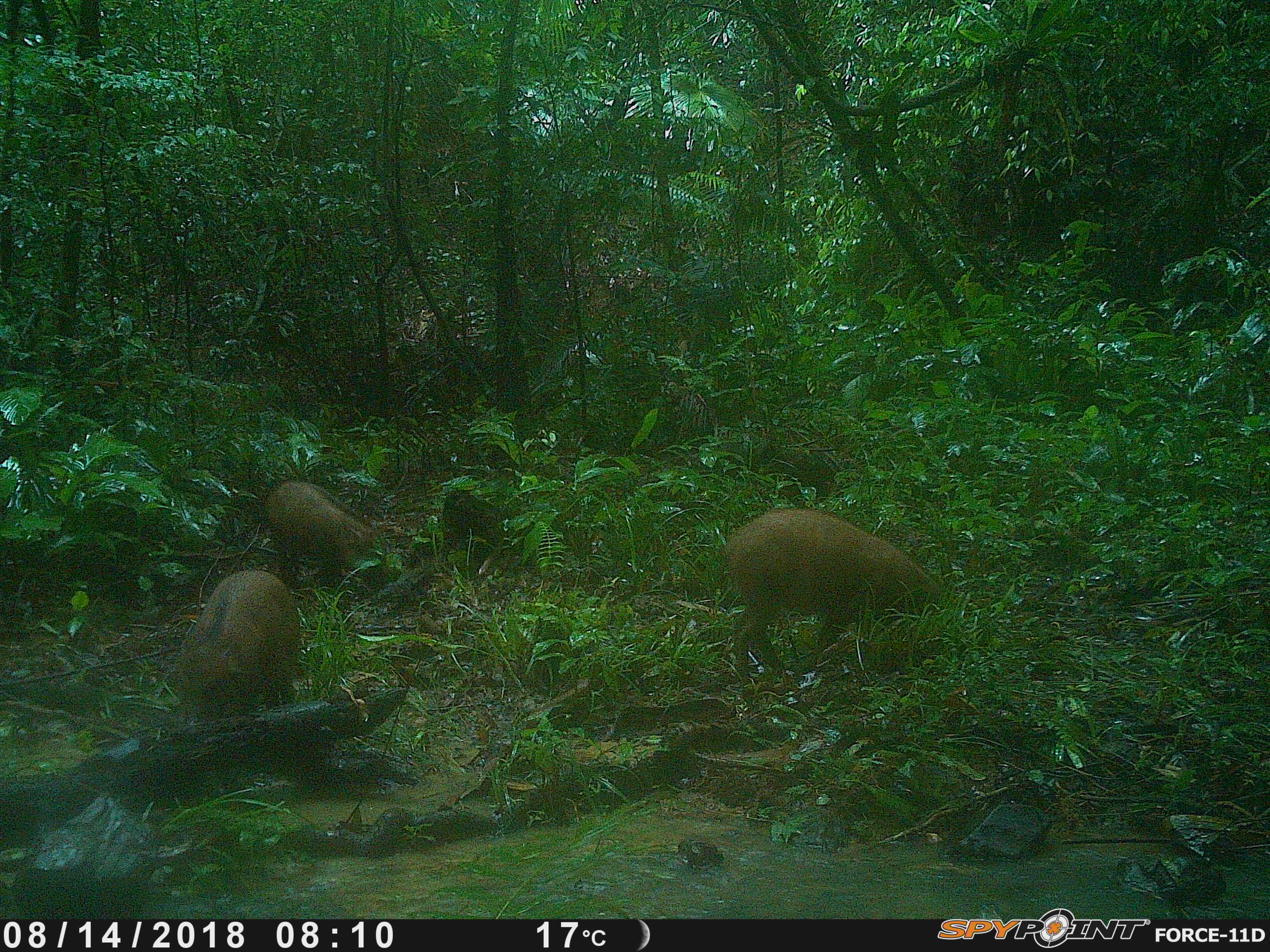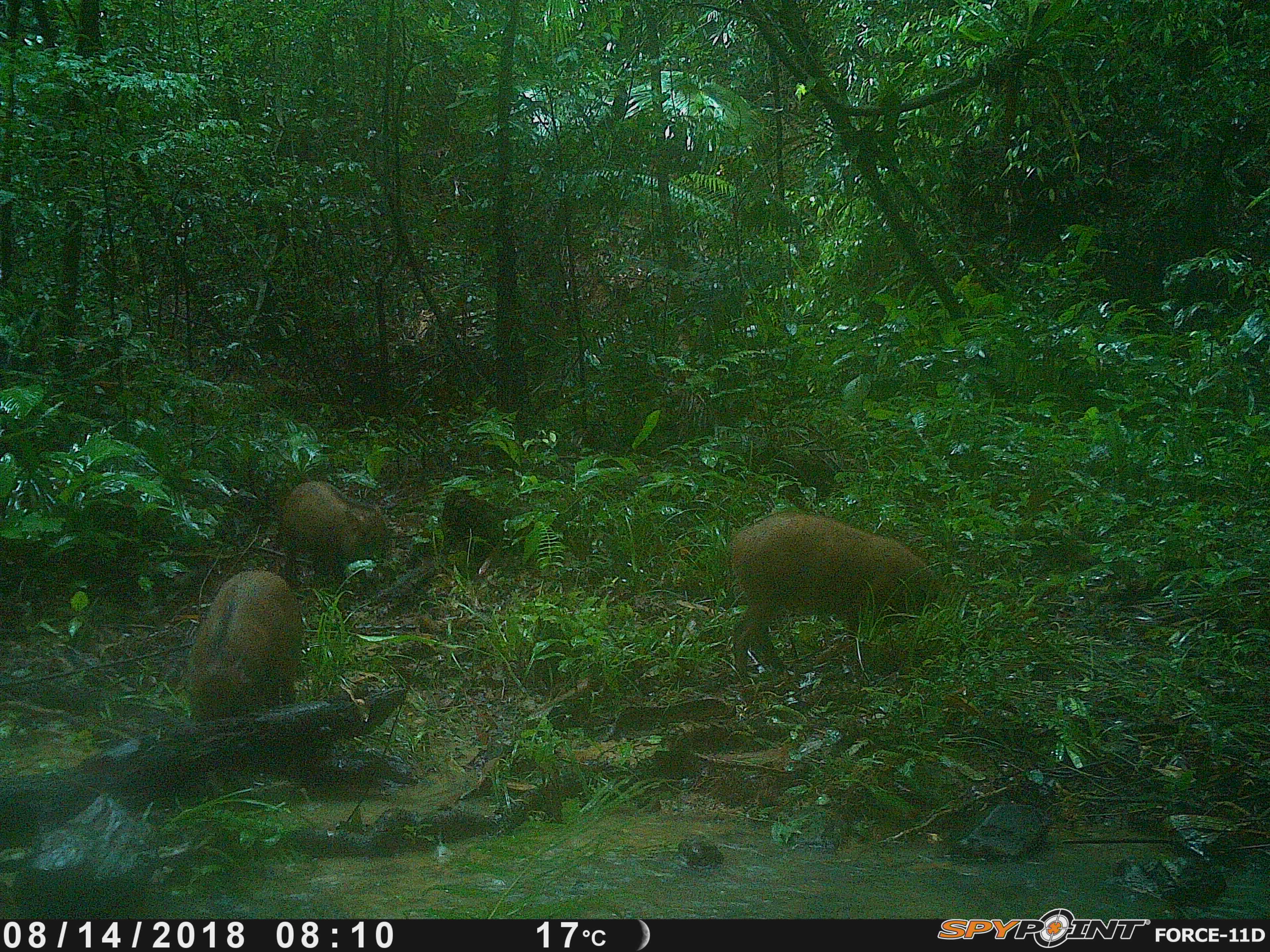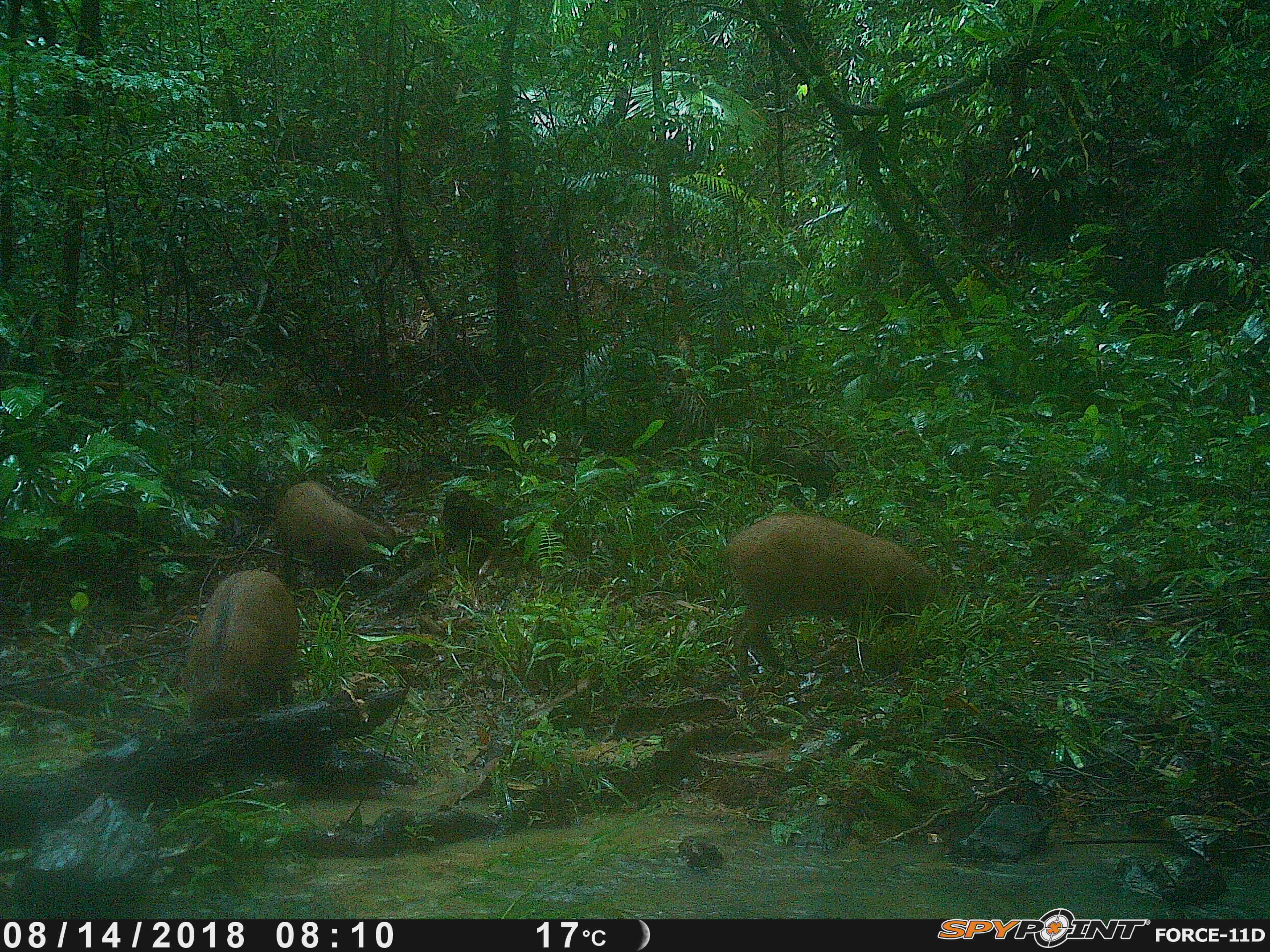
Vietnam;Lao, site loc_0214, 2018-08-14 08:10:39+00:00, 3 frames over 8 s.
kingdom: Animalia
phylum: Chordata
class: Mammalia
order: Artiodactyla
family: Suidae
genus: Sus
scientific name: Sus scrofa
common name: eurasian wild pig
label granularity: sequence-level